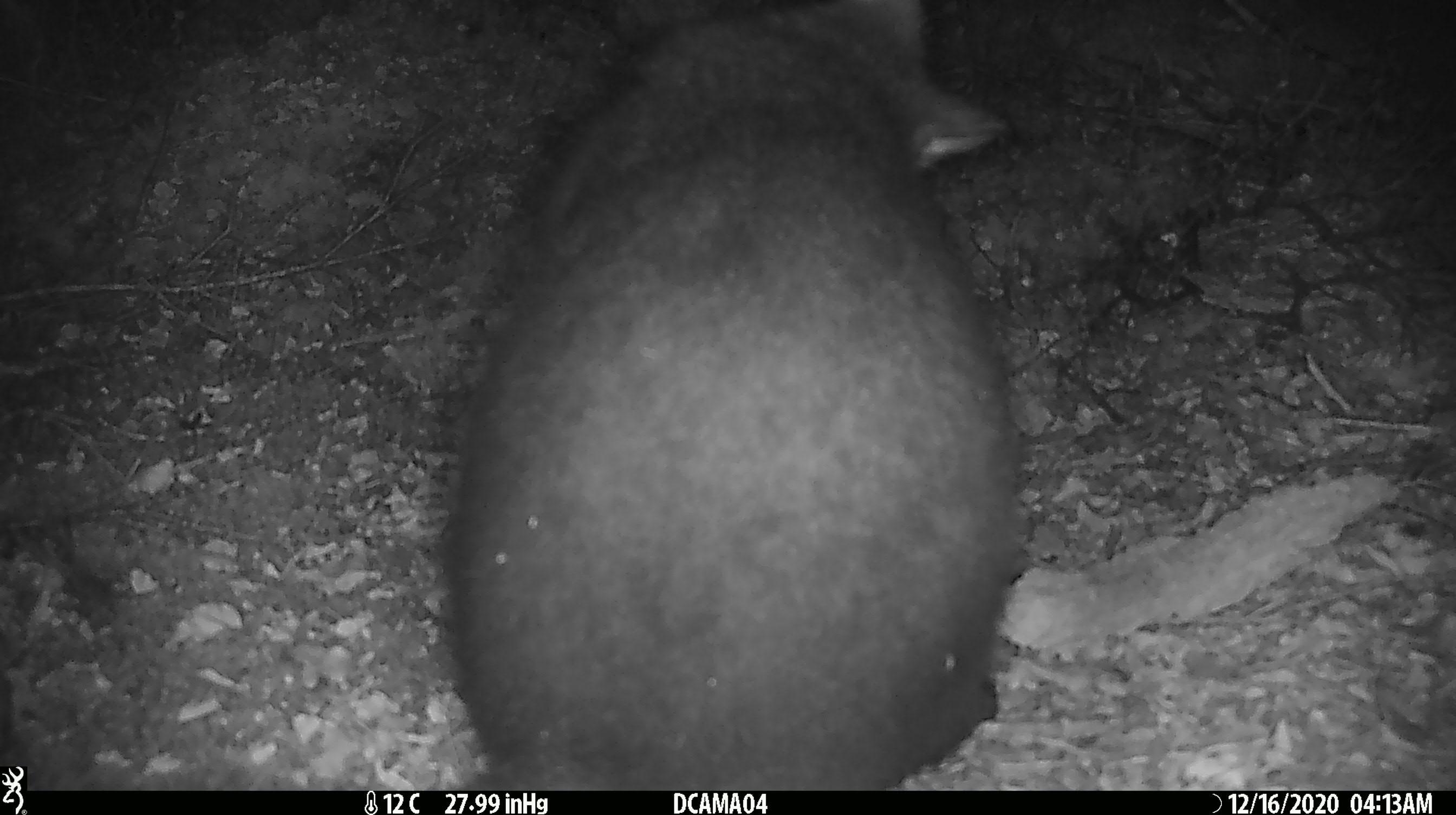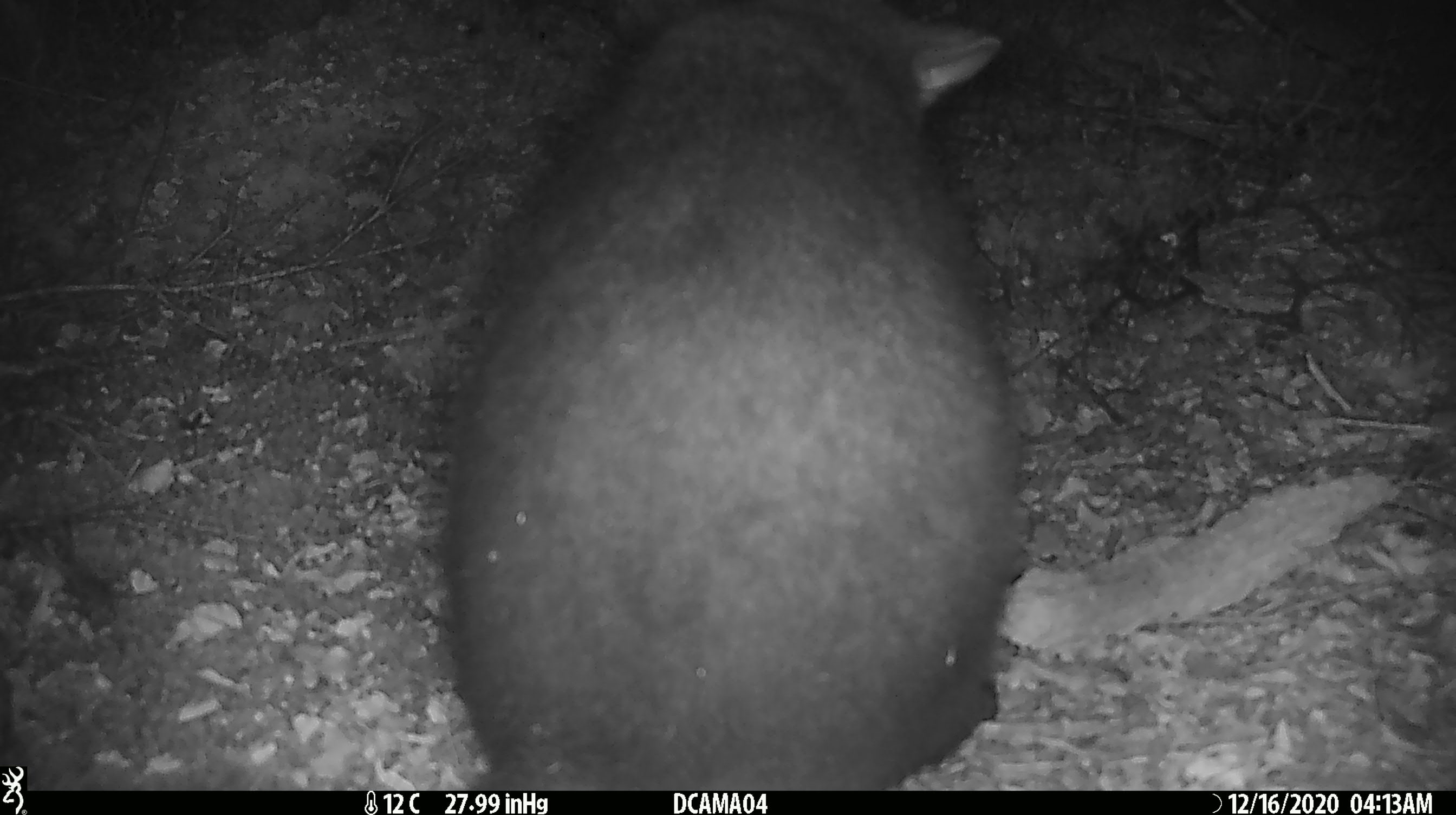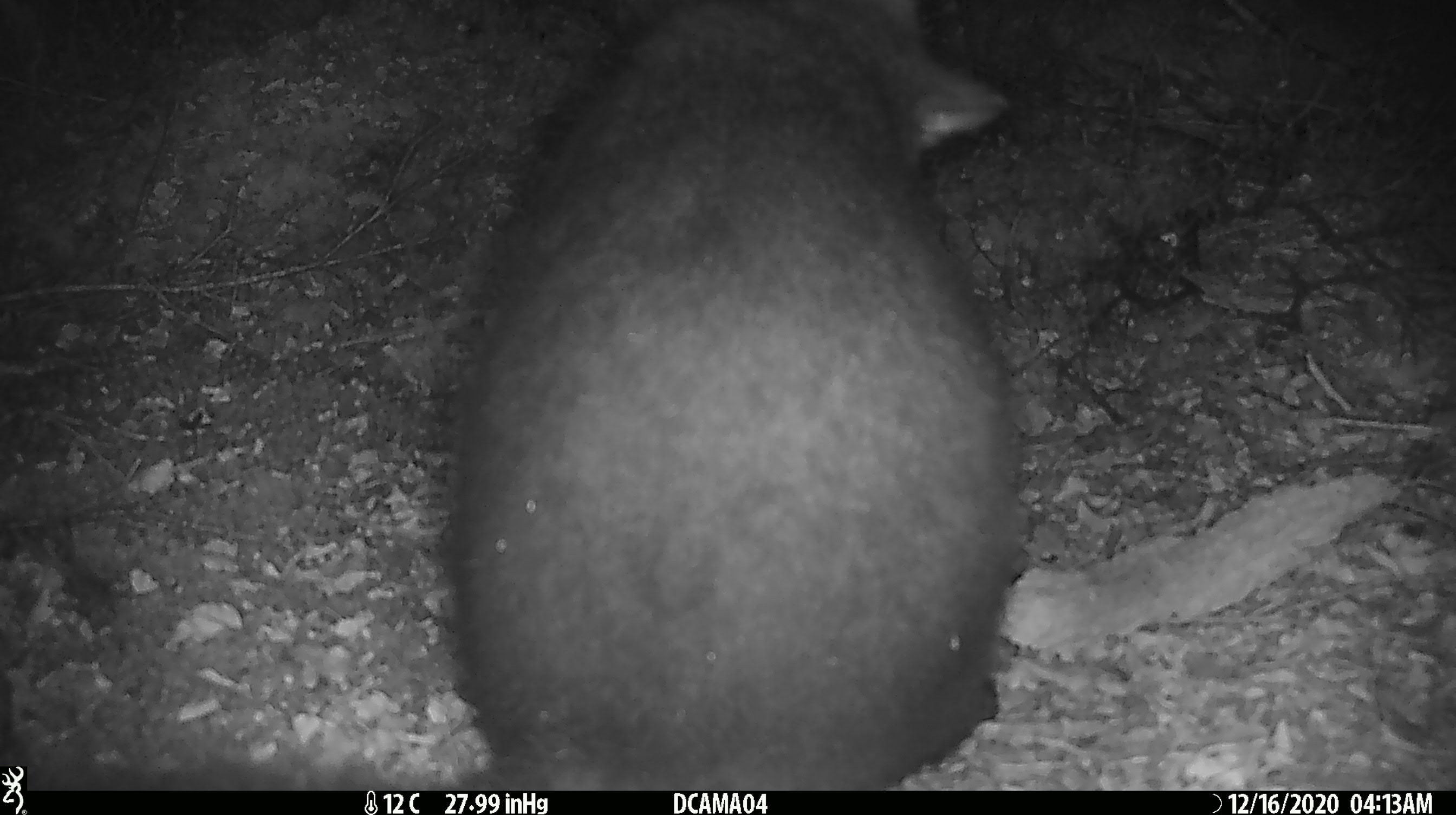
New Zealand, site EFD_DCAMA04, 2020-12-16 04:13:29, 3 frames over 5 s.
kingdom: Animalia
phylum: Chordata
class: Mammalia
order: Diprotodontia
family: Phalangeridae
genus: Trichosurus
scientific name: Trichosurus vulpecula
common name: common brushtail possum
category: possum